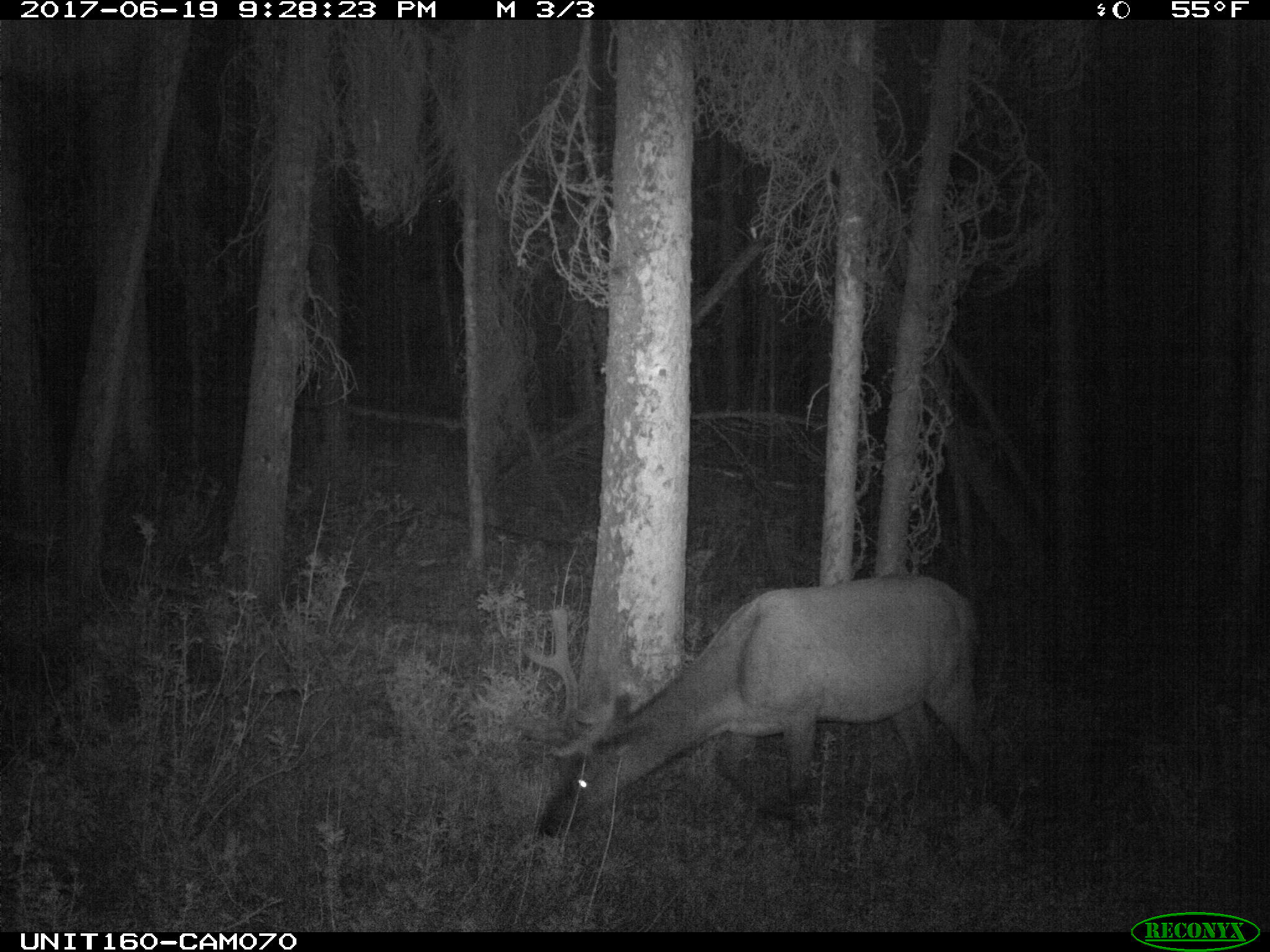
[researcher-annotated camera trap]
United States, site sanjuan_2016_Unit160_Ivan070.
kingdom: Animalia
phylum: Chordata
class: Mammalia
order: Artiodactyla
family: Cervidae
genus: Cervus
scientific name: Cervus elaphus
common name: red deer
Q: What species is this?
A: Cervus elaphus (red deer).